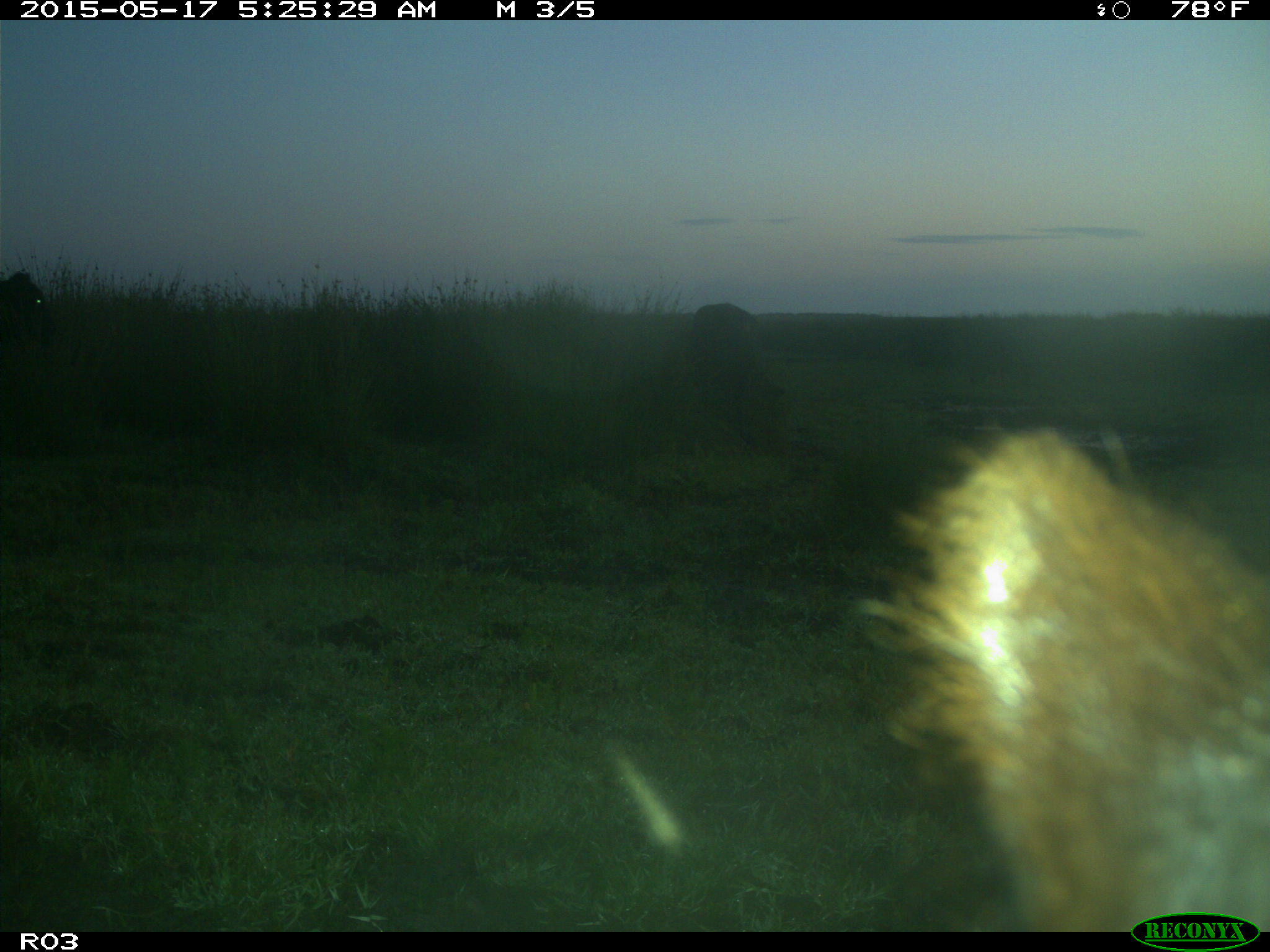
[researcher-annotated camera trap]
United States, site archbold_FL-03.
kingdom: Animalia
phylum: Chordata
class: Mammalia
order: Artiodactyla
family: Bovidae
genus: Bos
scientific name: Bos taurus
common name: domestic cow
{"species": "Bos taurus (domestic cow)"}